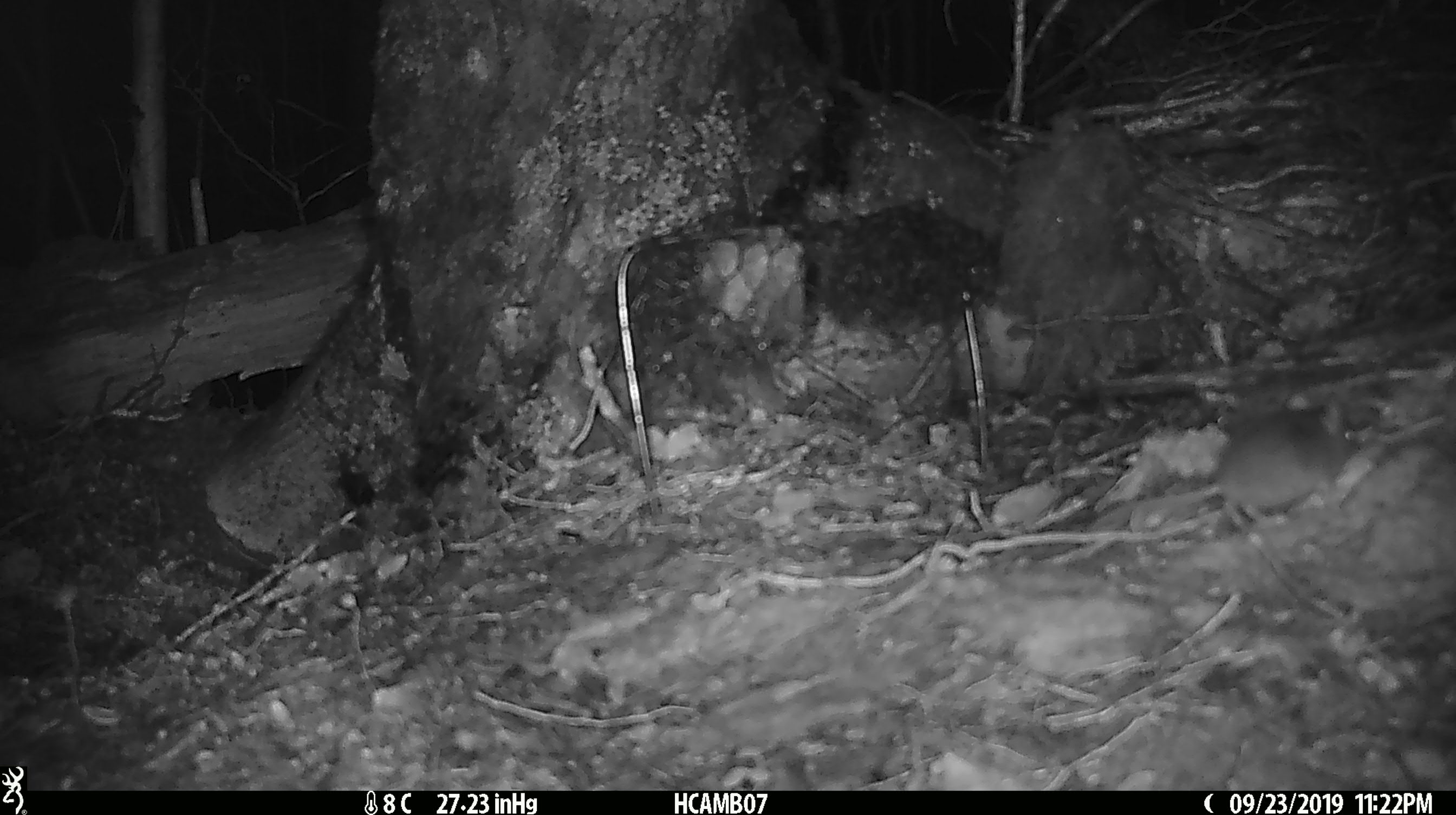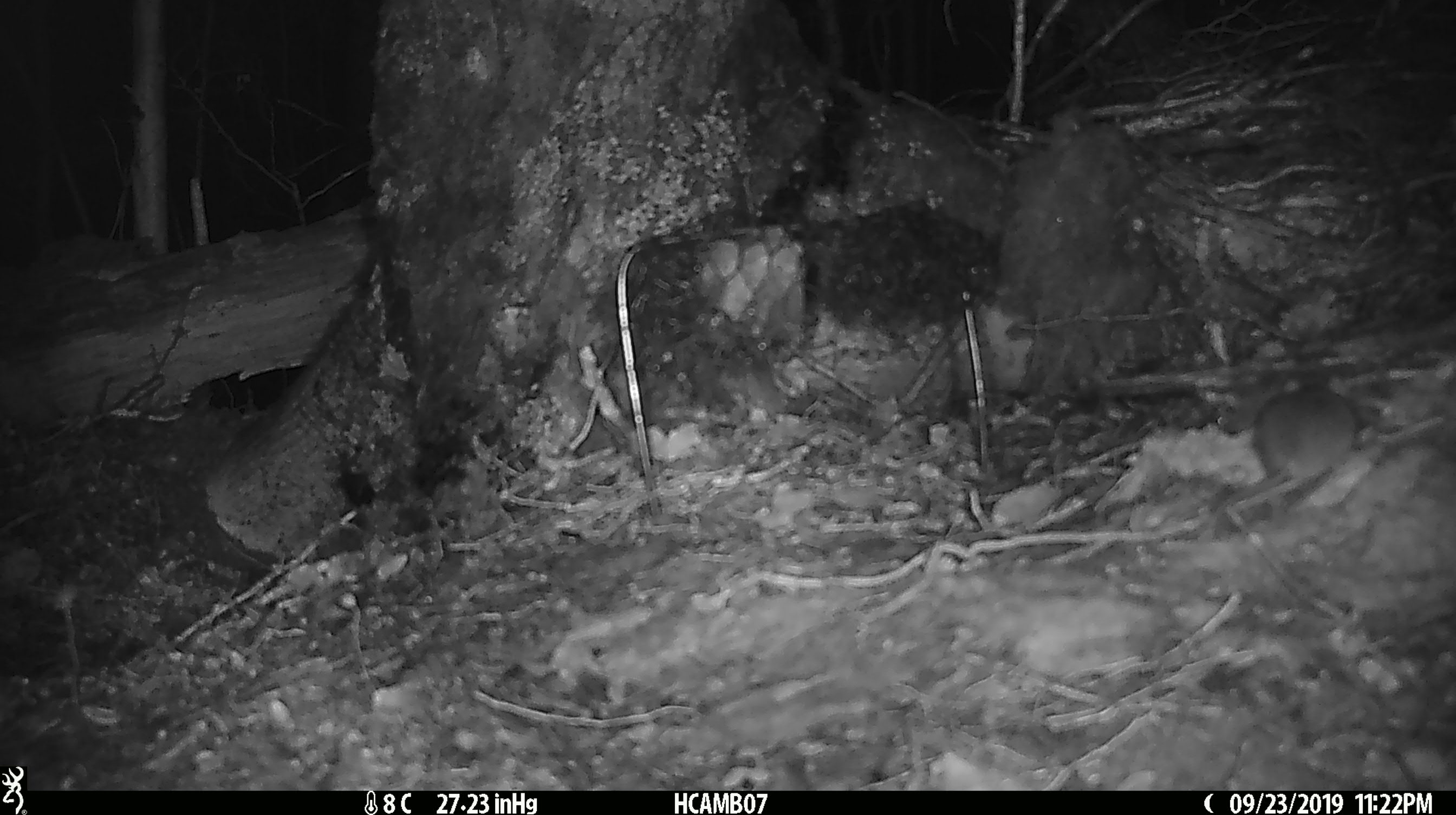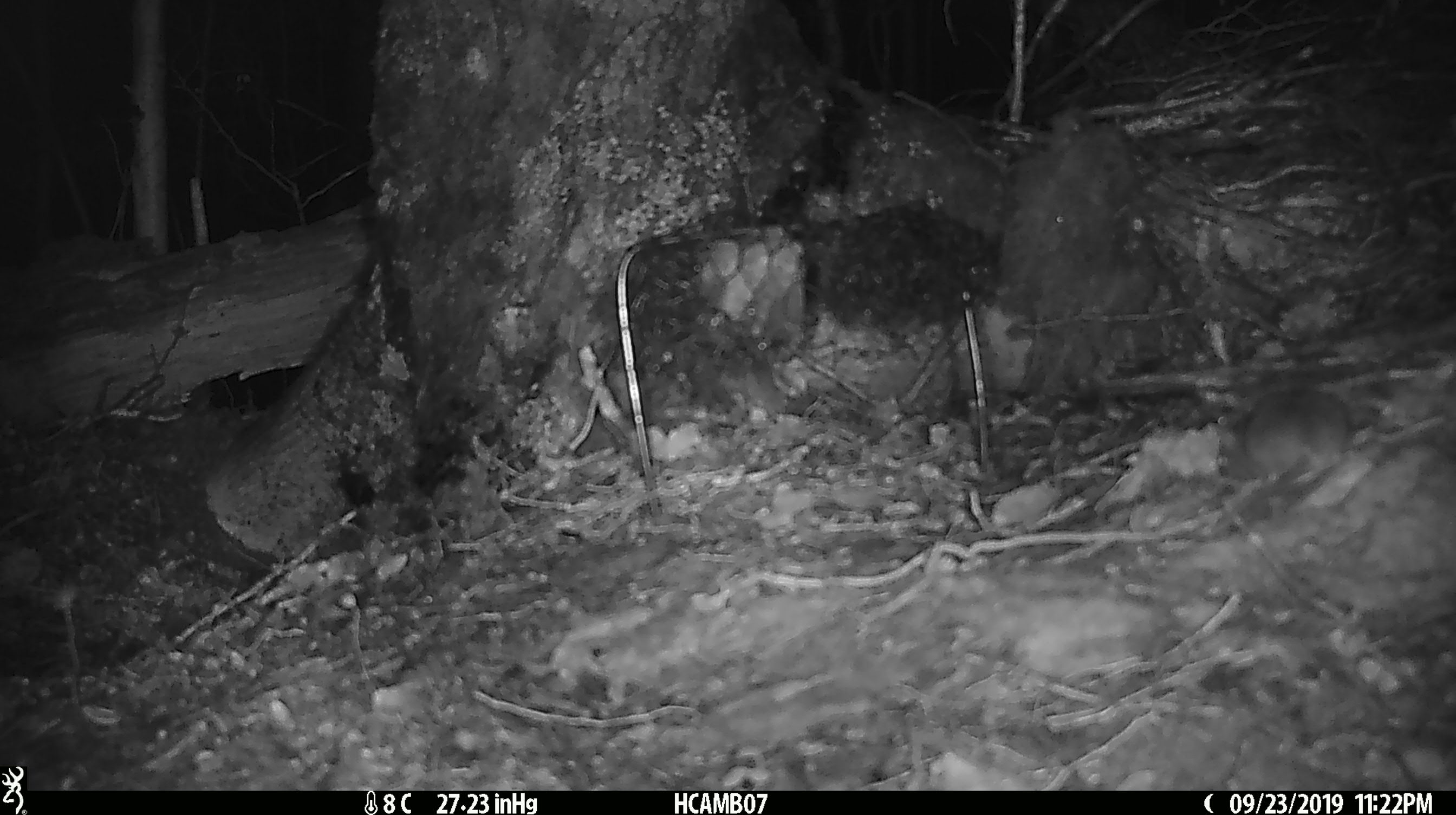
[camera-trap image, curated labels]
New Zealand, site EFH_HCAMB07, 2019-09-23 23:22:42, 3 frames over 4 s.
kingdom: Animalia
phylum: Chordata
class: Mammalia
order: Rodentia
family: Muridae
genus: Mus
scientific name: Mus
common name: mouse